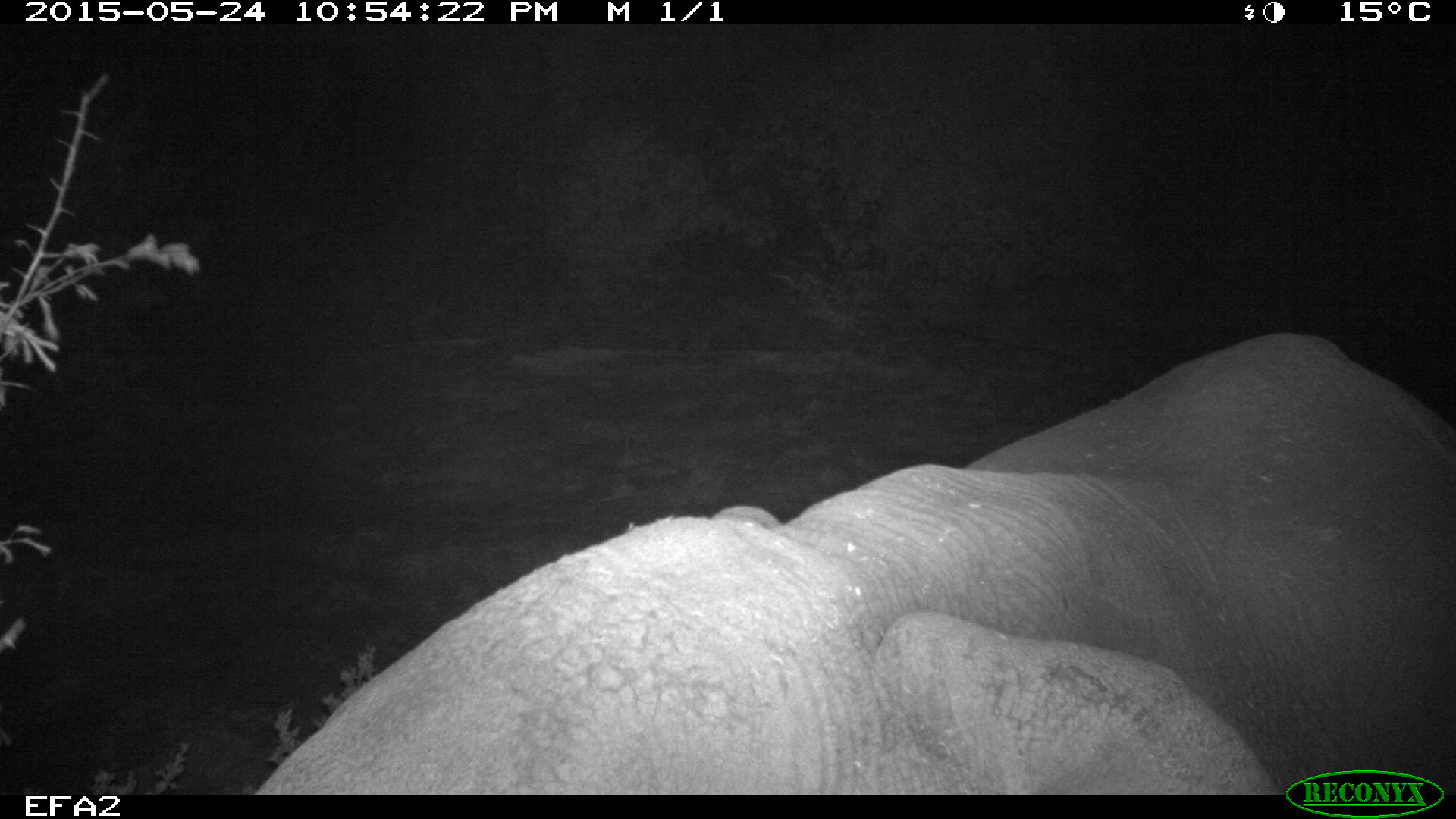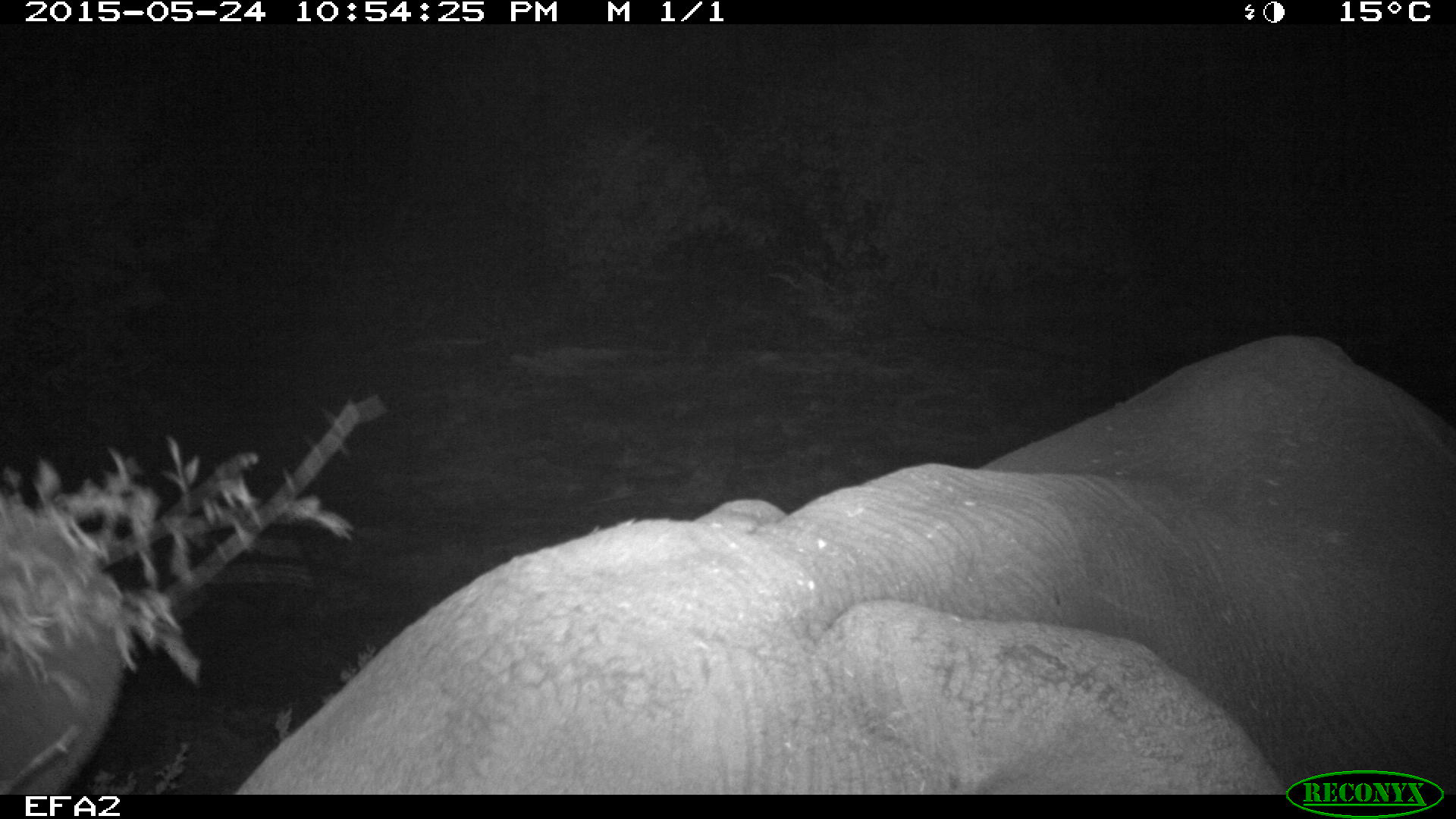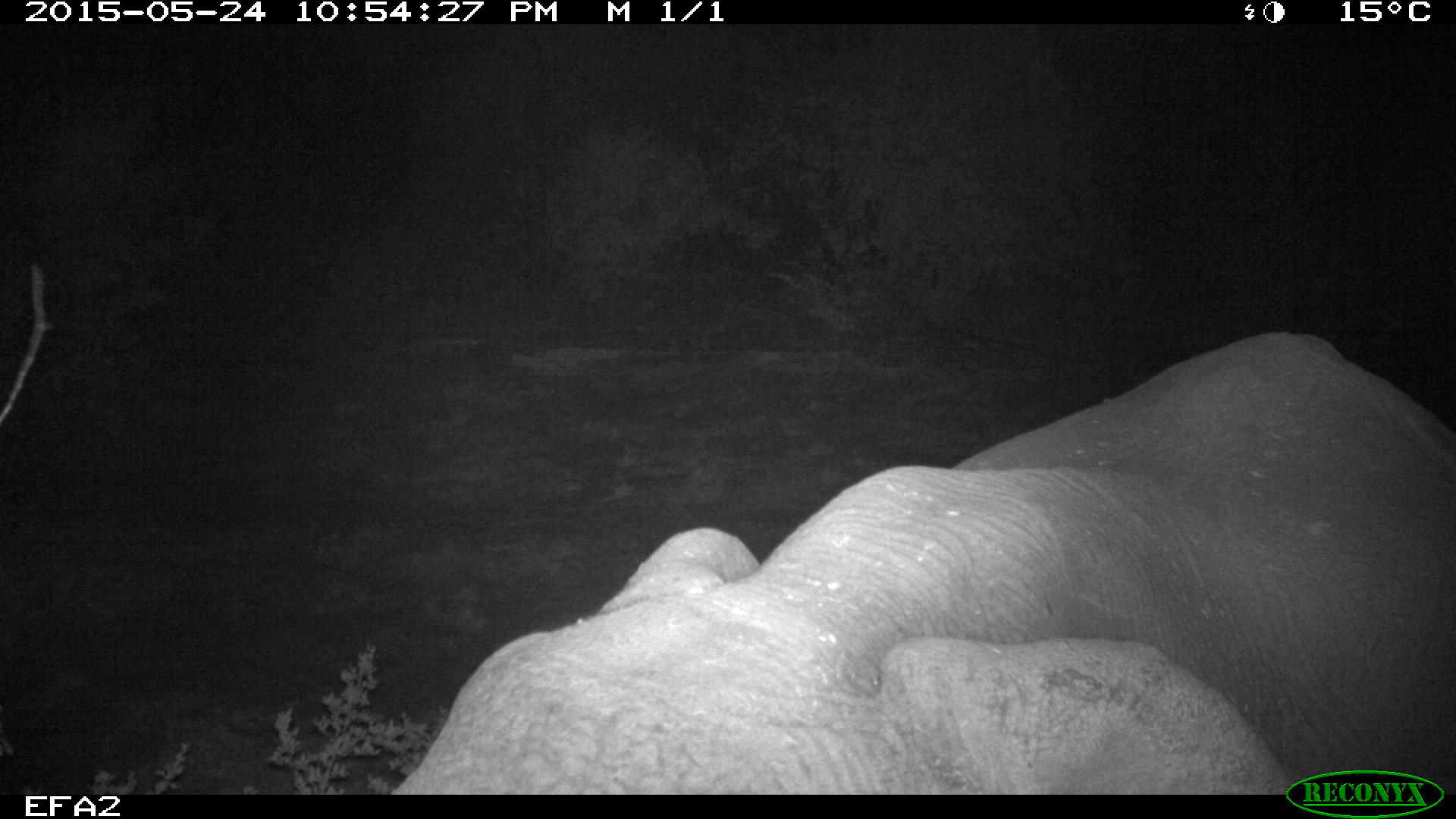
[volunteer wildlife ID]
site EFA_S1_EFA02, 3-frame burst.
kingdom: Animalia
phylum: Chordata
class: Mammalia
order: Proboscidea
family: Elephantidae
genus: Loxodonta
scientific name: Loxodonta africana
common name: african bush elephant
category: elephant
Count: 1.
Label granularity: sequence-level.